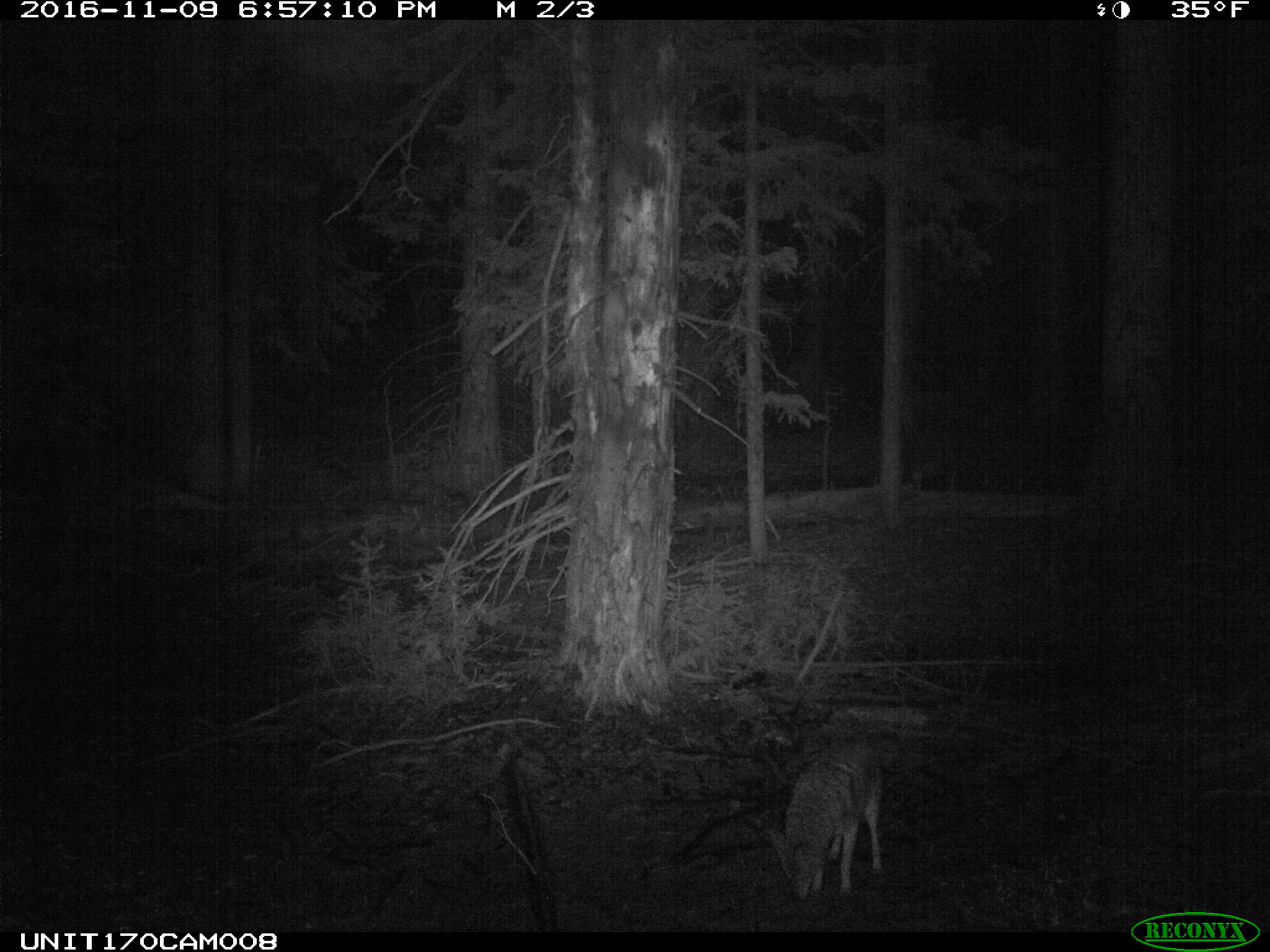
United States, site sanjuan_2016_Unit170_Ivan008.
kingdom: Animalia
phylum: Chordata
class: Mammalia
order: Carnivora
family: Canidae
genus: Canis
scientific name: Canis latrans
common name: coyote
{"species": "Canis latrans (coyote)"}